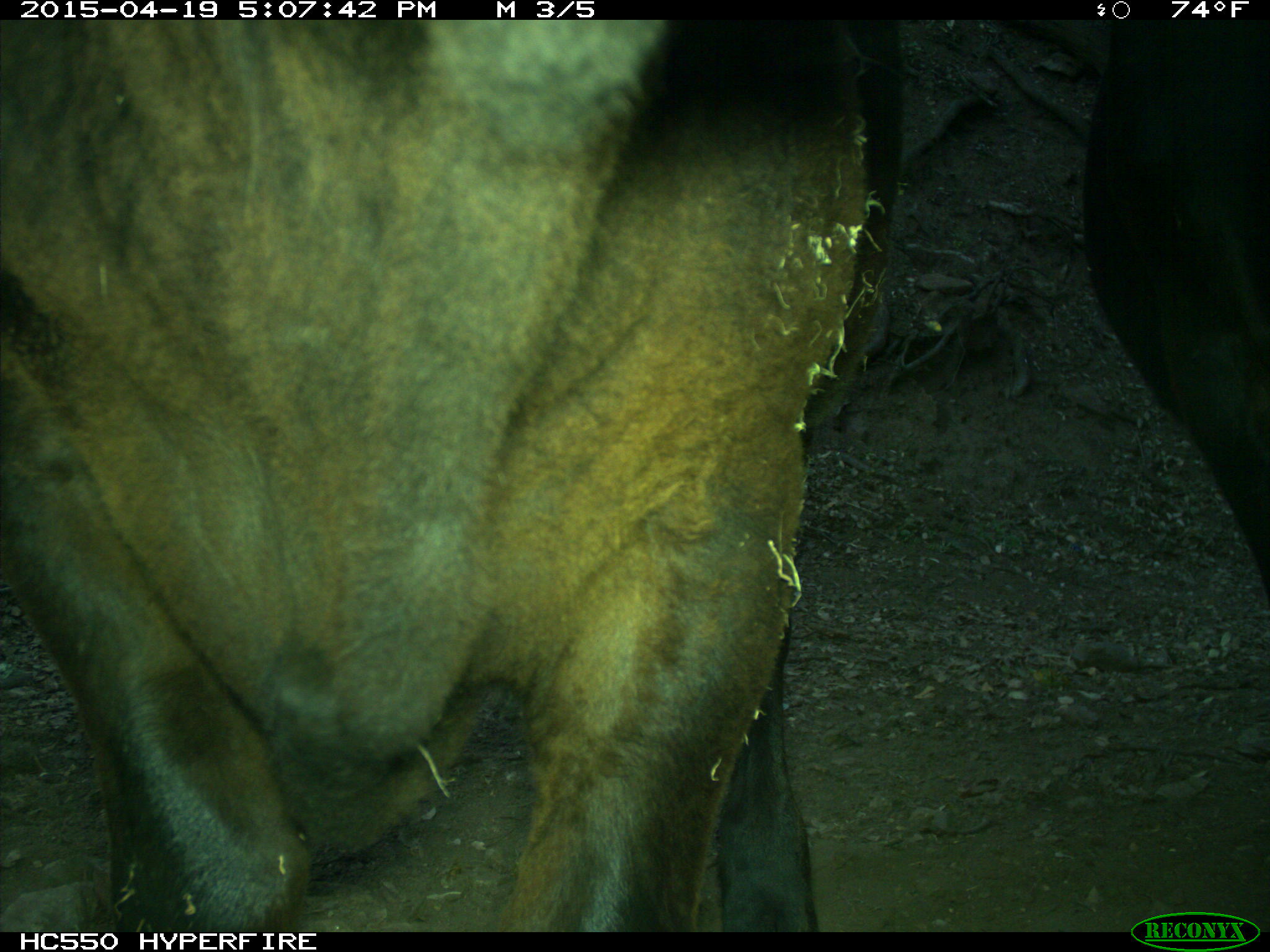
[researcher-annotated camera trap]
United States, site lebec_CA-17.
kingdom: Animalia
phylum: Chordata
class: Mammalia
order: Artiodactyla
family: Bovidae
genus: Bos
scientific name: Bos taurus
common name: domestic cow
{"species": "Bos taurus (domestic cow)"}